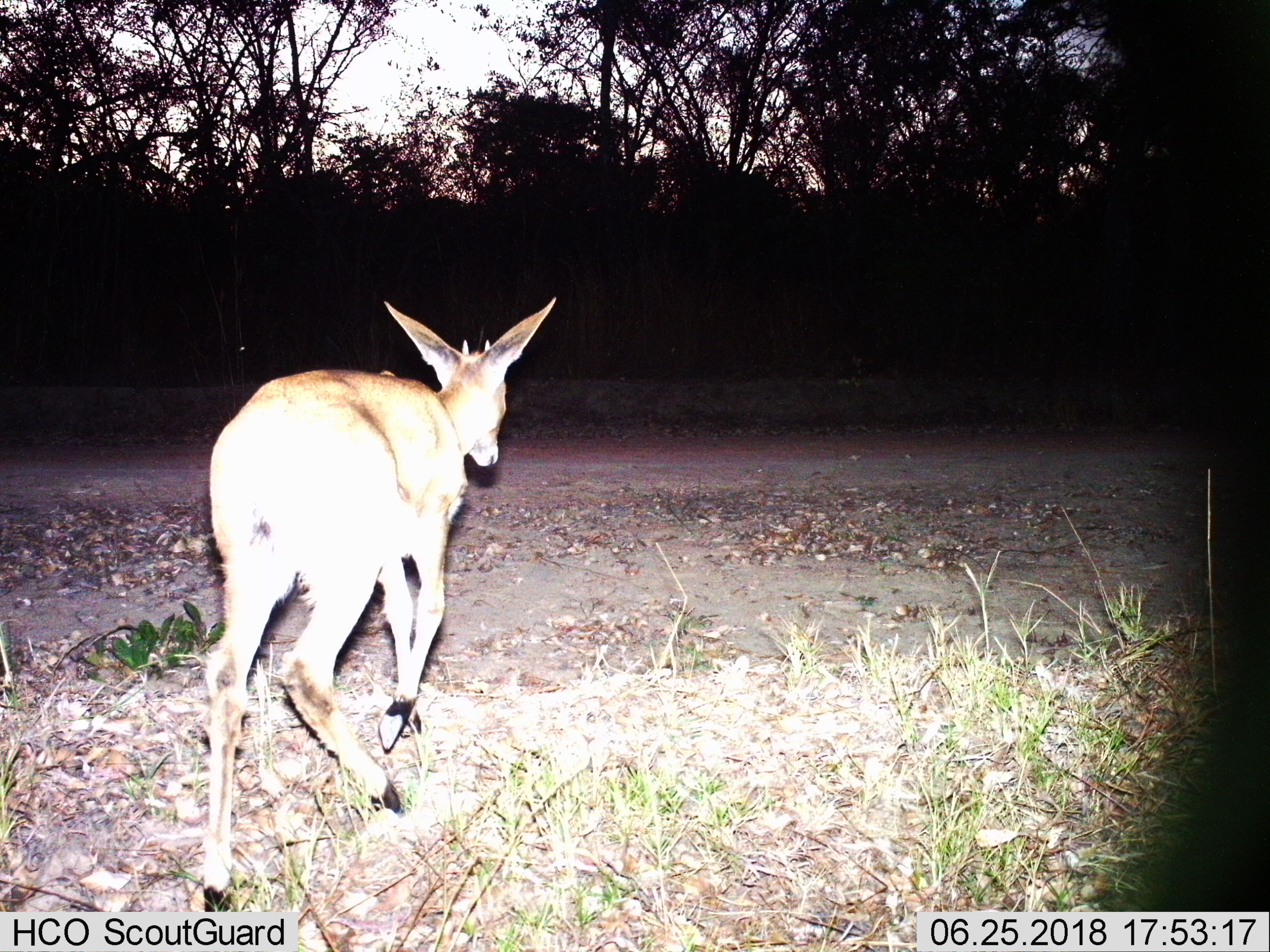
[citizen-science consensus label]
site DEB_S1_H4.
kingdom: Animalia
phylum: Chordata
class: Mammalia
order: Artiodactyla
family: Bovidae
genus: Sylvicapra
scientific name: Sylvicapra grimmia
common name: common duiker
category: duikercommongrey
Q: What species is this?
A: Duikercommongrey (common duiker) (Sylvicapra grimmia).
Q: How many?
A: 1.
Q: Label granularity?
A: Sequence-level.